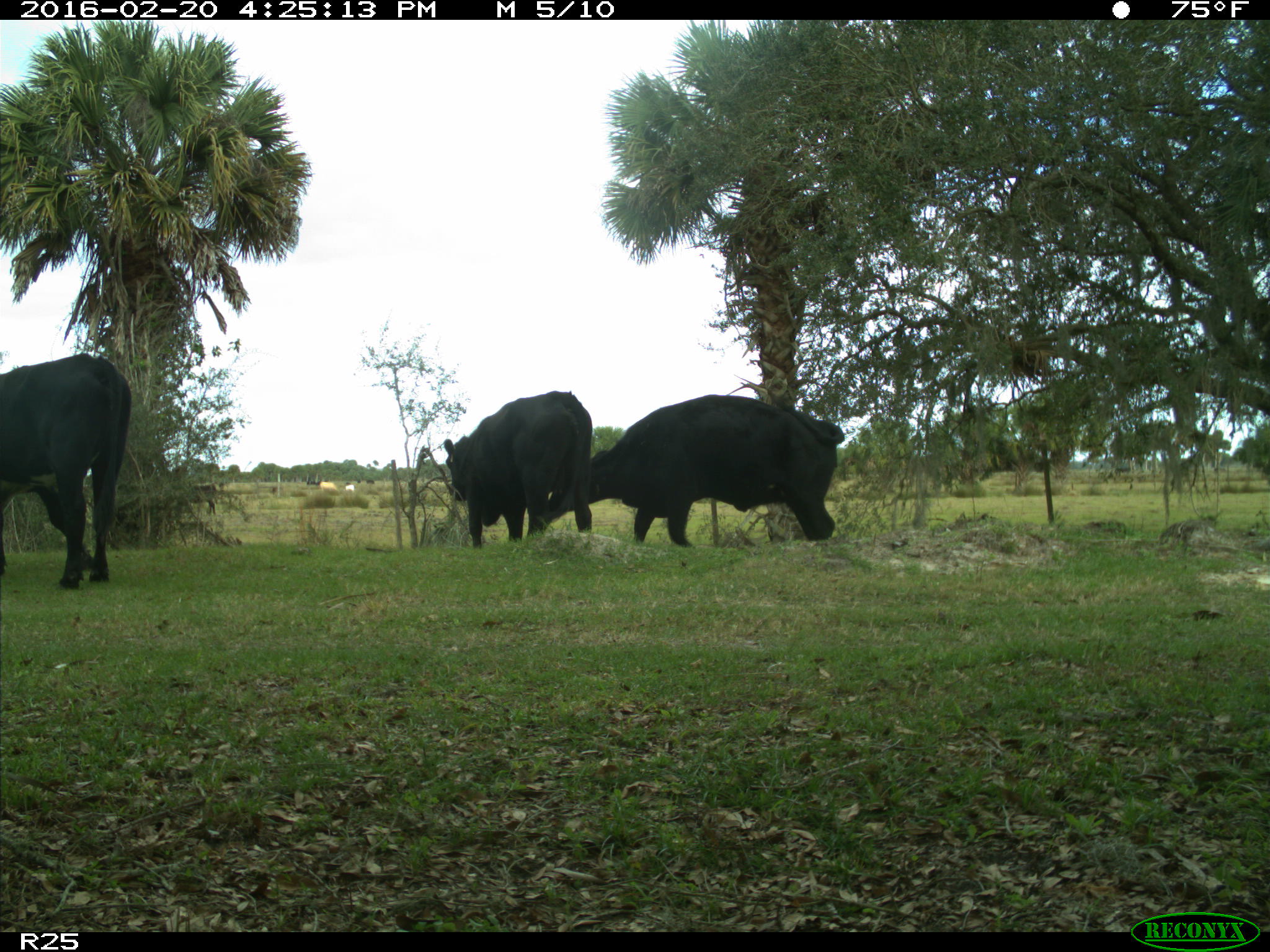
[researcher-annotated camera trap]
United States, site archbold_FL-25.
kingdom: Animalia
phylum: Chordata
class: Mammalia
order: Artiodactyla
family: Bovidae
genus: Bos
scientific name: Bos taurus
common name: domestic cow